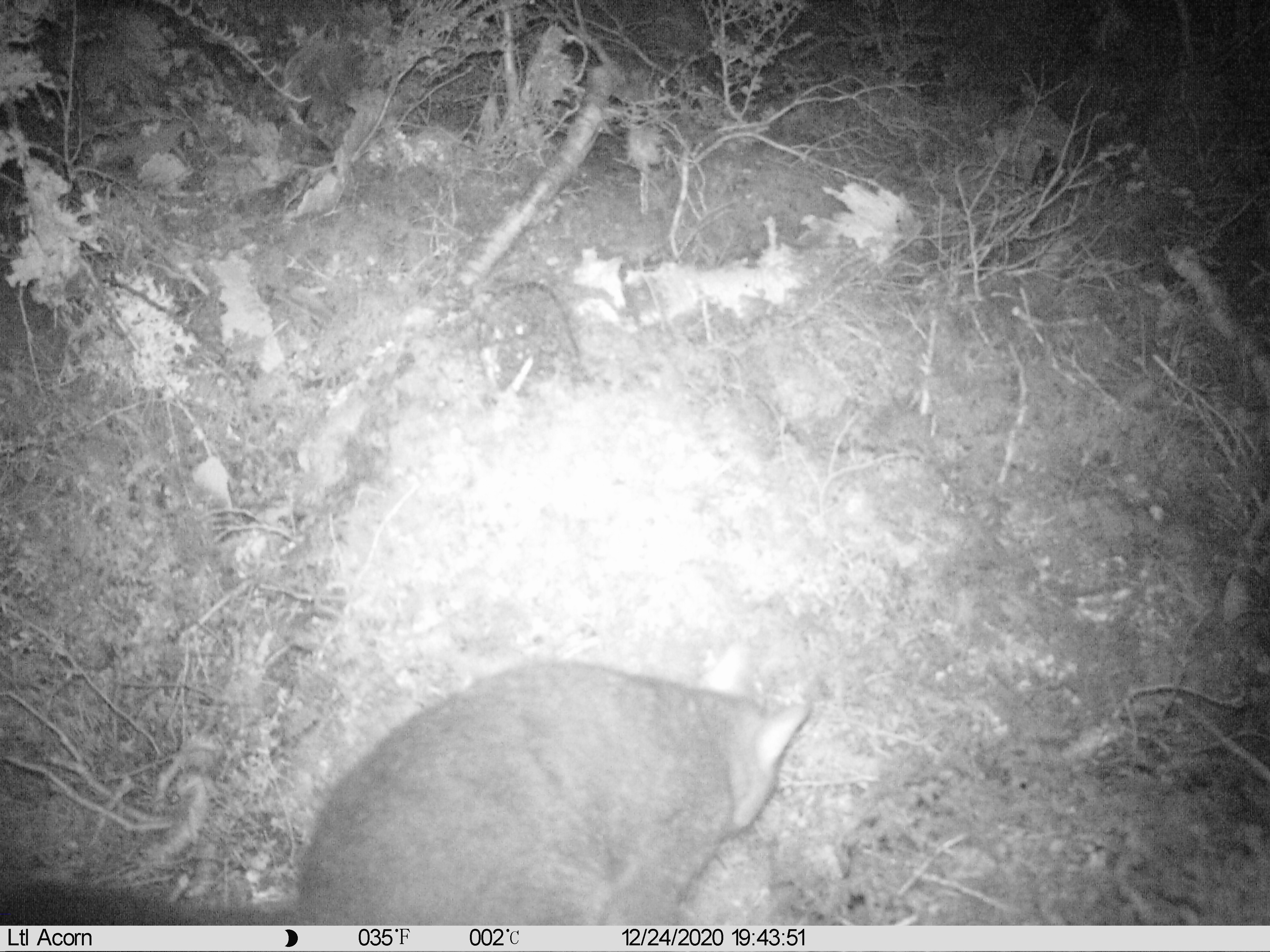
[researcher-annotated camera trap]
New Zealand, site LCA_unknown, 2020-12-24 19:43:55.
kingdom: Animalia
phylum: Chordata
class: Mammalia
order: Diprotodontia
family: Phalangeridae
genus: Trichosurus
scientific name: Trichosurus vulpecula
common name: common brushtail possum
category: possum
Possum (common brushtail possum) (Trichosurus vulpecula).